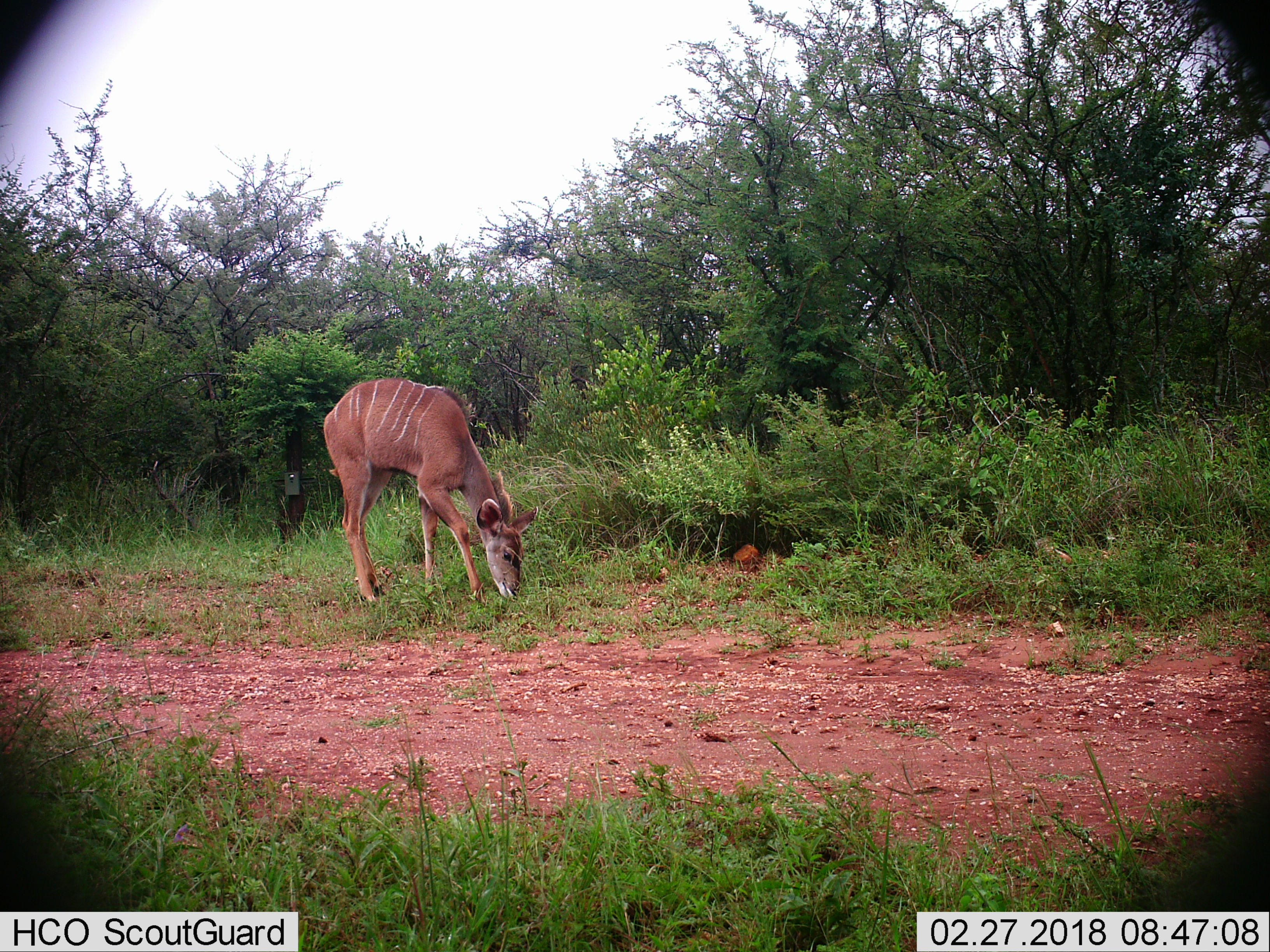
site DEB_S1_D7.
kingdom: Animalia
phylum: Chordata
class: Mammalia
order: Artiodactyla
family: Bovidae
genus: Tragelaphus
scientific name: Tragelaphus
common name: kudu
Kudu (Tragelaphus), count 1. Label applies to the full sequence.